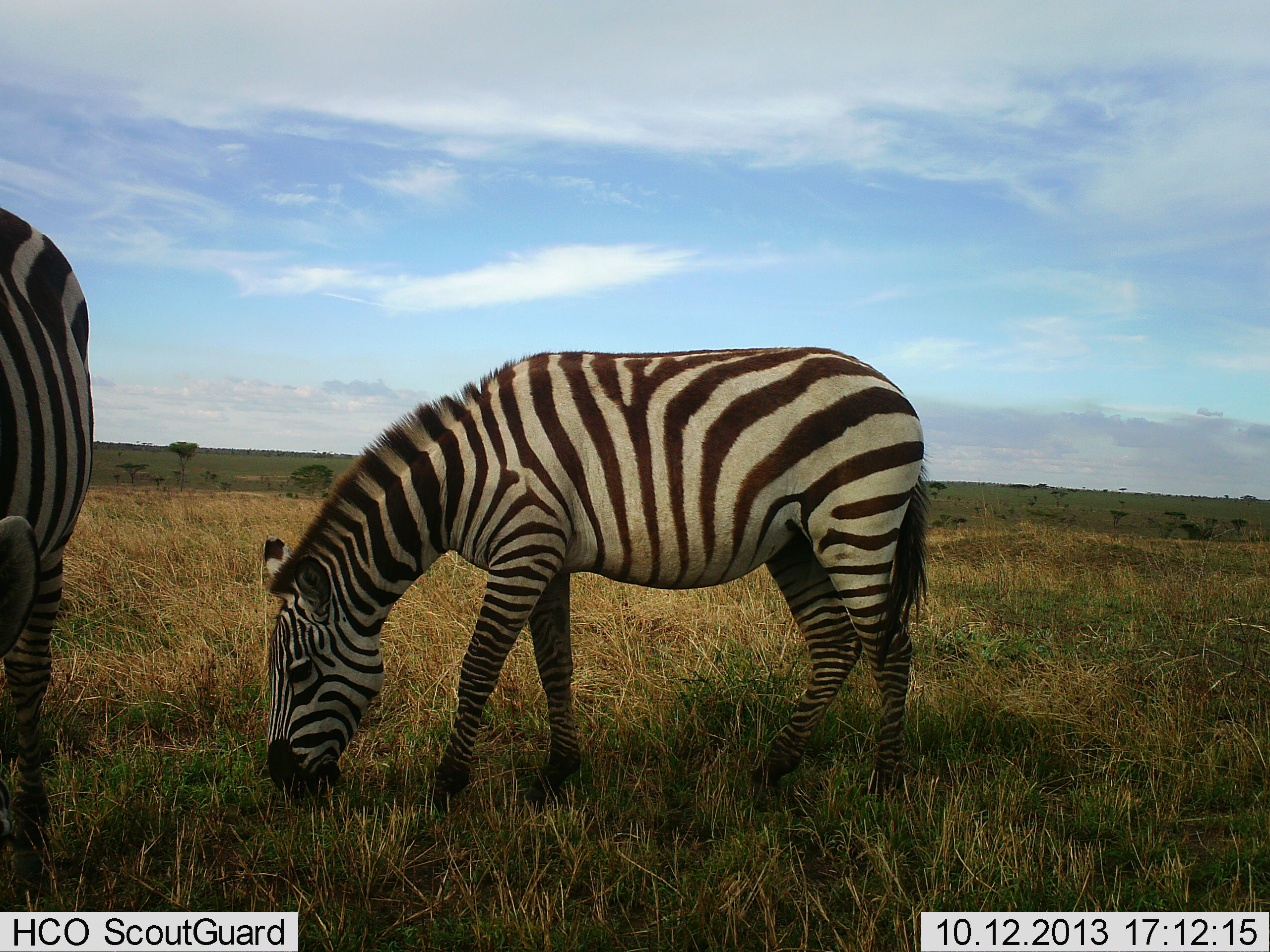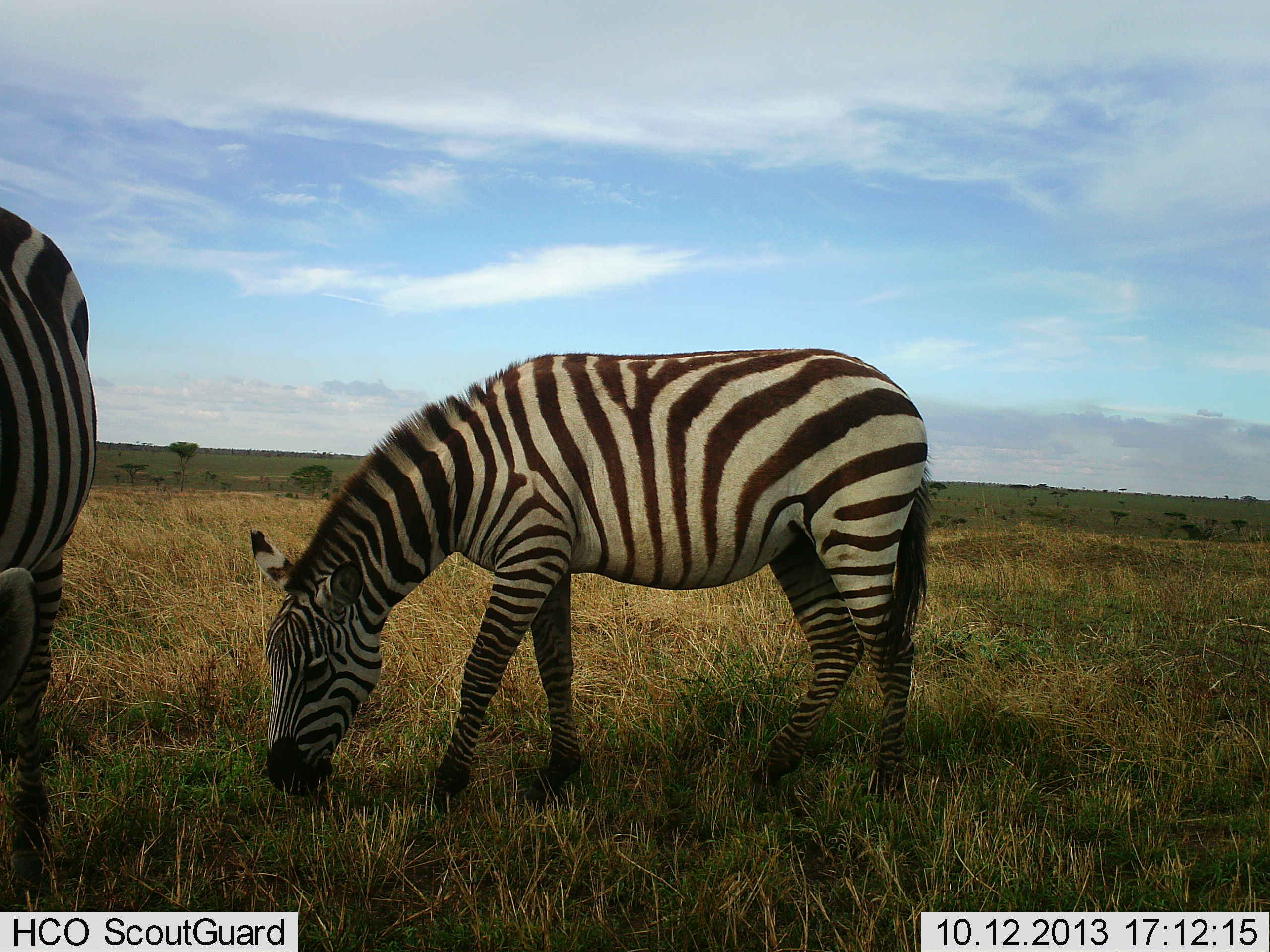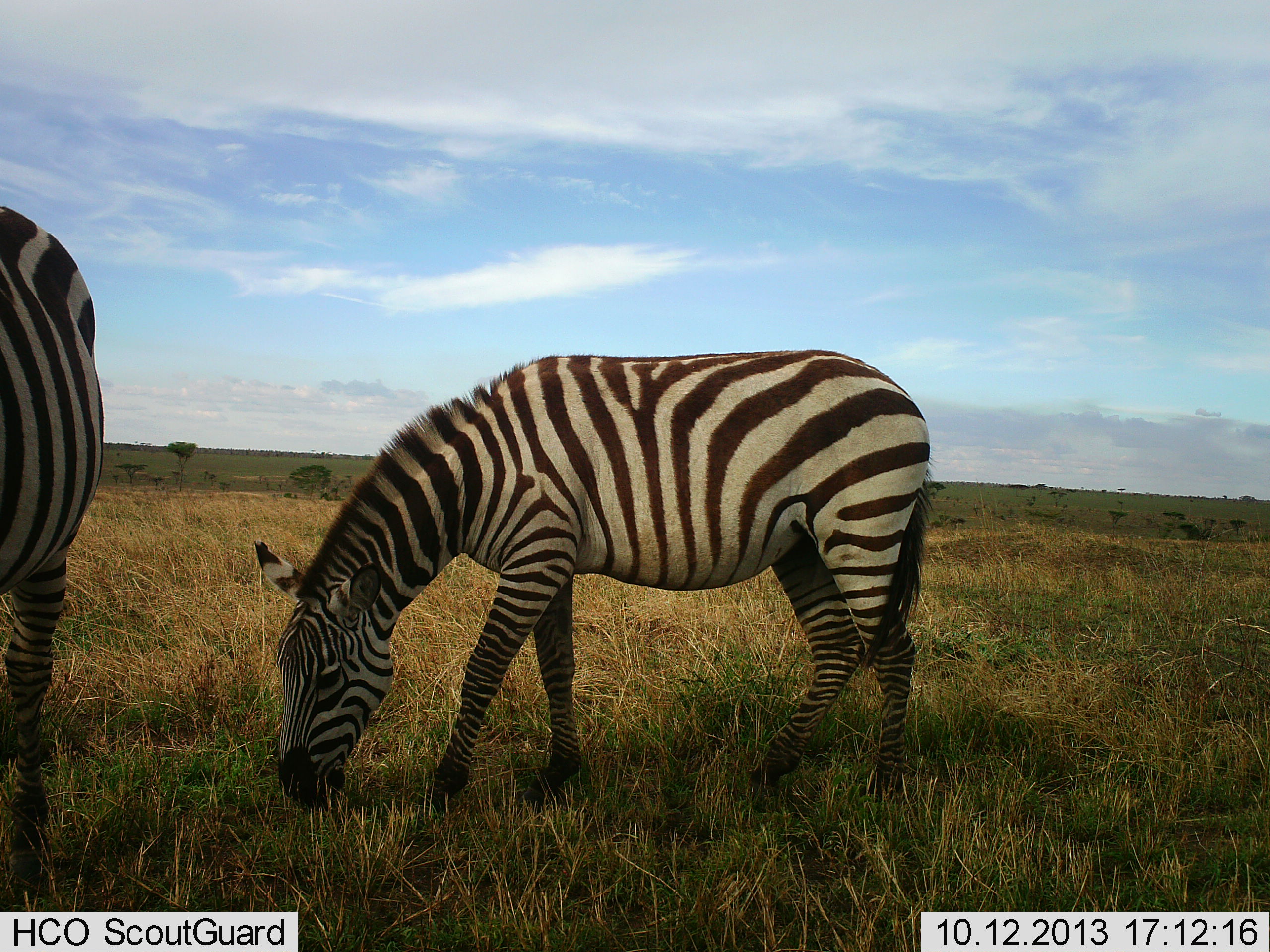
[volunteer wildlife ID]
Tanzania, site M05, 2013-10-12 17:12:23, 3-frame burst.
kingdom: Animalia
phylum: Chordata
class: Mammalia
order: Perissodactyla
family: Equidae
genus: Equus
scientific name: Equus quagga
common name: plains zebra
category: zebra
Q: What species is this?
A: Zebra (plains zebra) (Equus quagga).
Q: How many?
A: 2.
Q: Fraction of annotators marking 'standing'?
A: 50%.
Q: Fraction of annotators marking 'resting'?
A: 0%.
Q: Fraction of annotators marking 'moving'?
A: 0%.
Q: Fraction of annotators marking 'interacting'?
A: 0%.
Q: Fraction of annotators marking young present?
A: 0%.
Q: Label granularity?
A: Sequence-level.